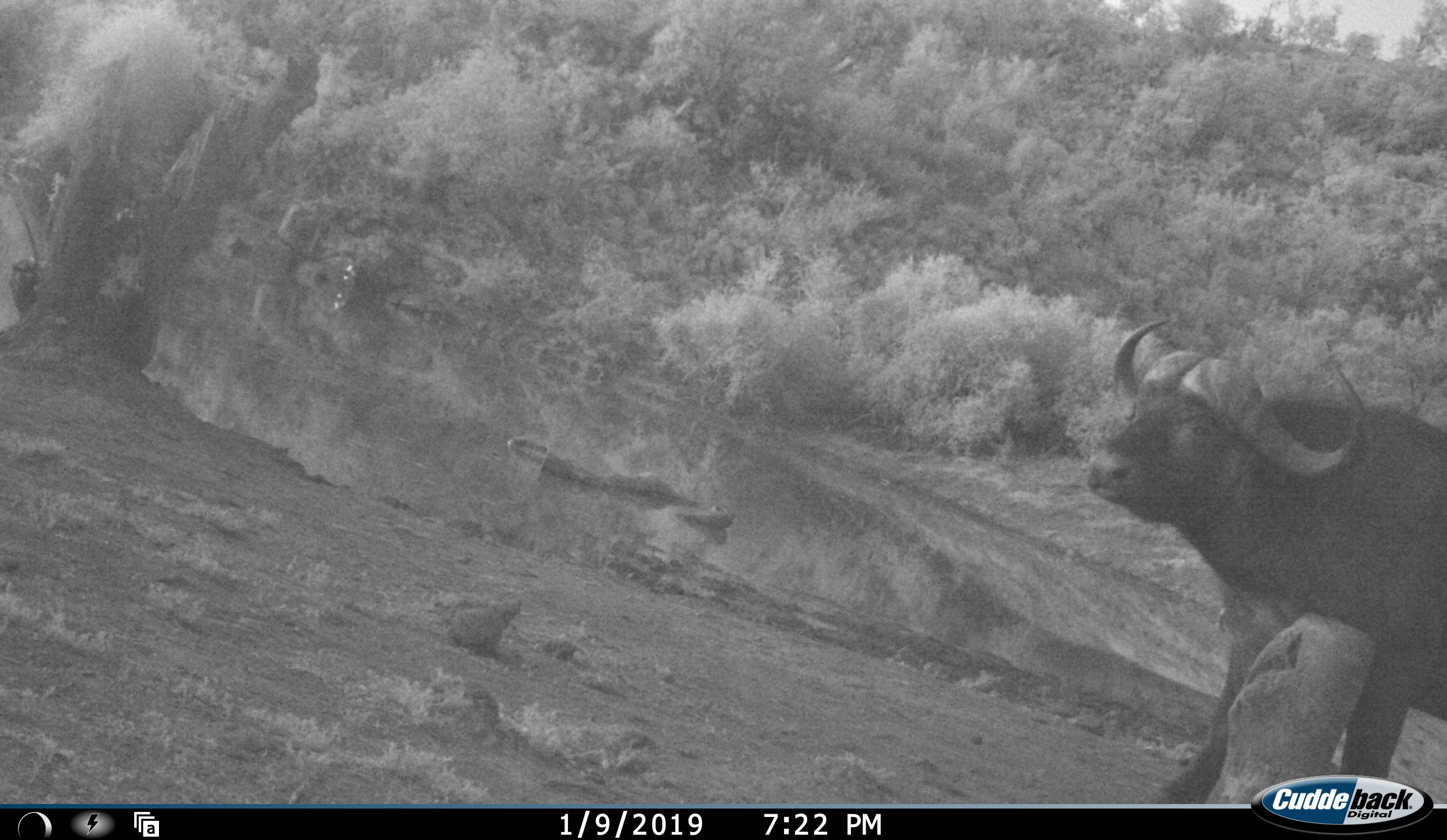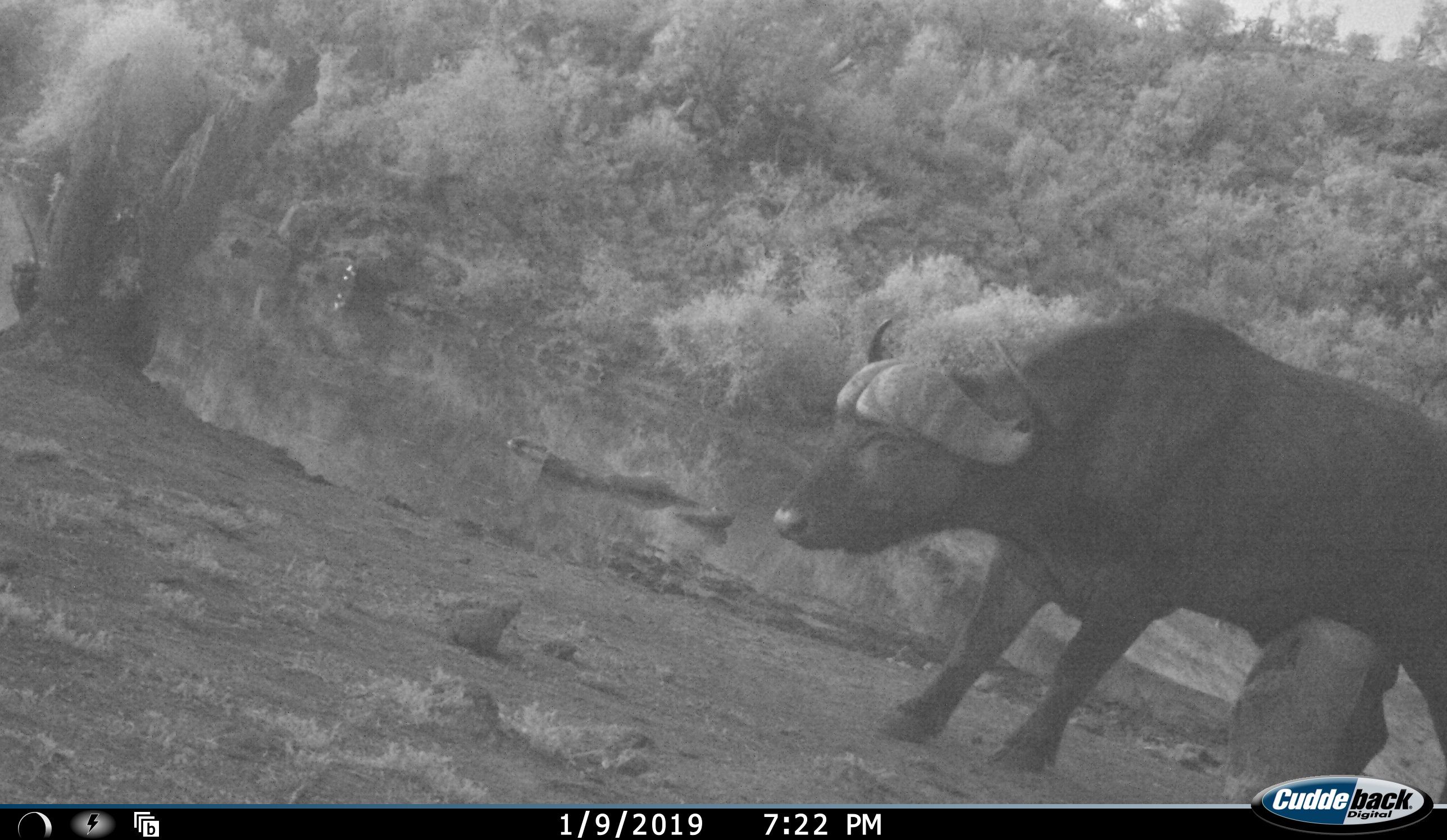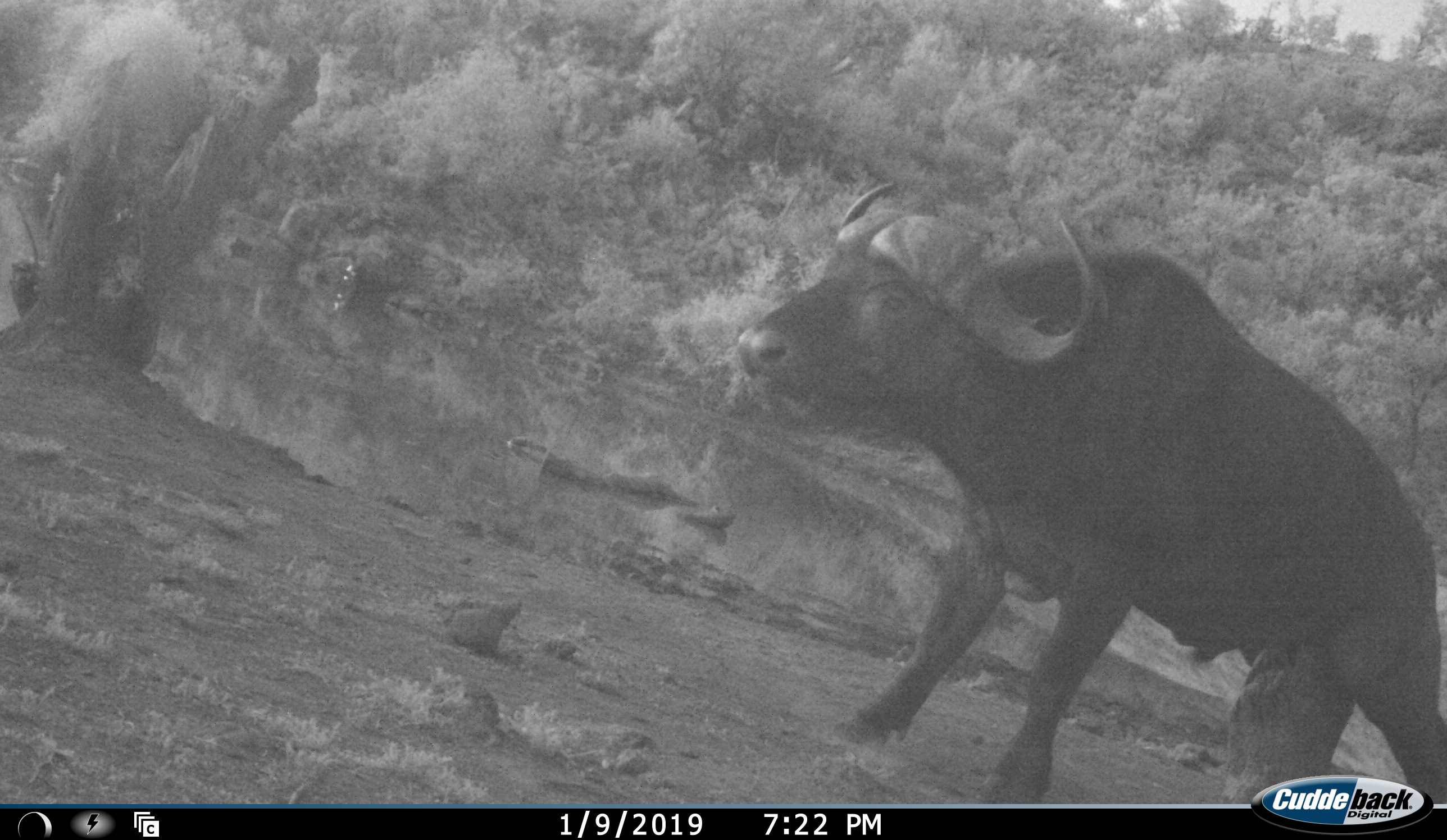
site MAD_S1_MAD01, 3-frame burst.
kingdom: Animalia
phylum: Chordata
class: Mammalia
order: Artiodactyla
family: Bovidae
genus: Syncerus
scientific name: Syncerus caffer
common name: african buffalo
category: buffalo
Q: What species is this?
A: Buffalo (african buffalo) (Syncerus caffer).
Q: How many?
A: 1.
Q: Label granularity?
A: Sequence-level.